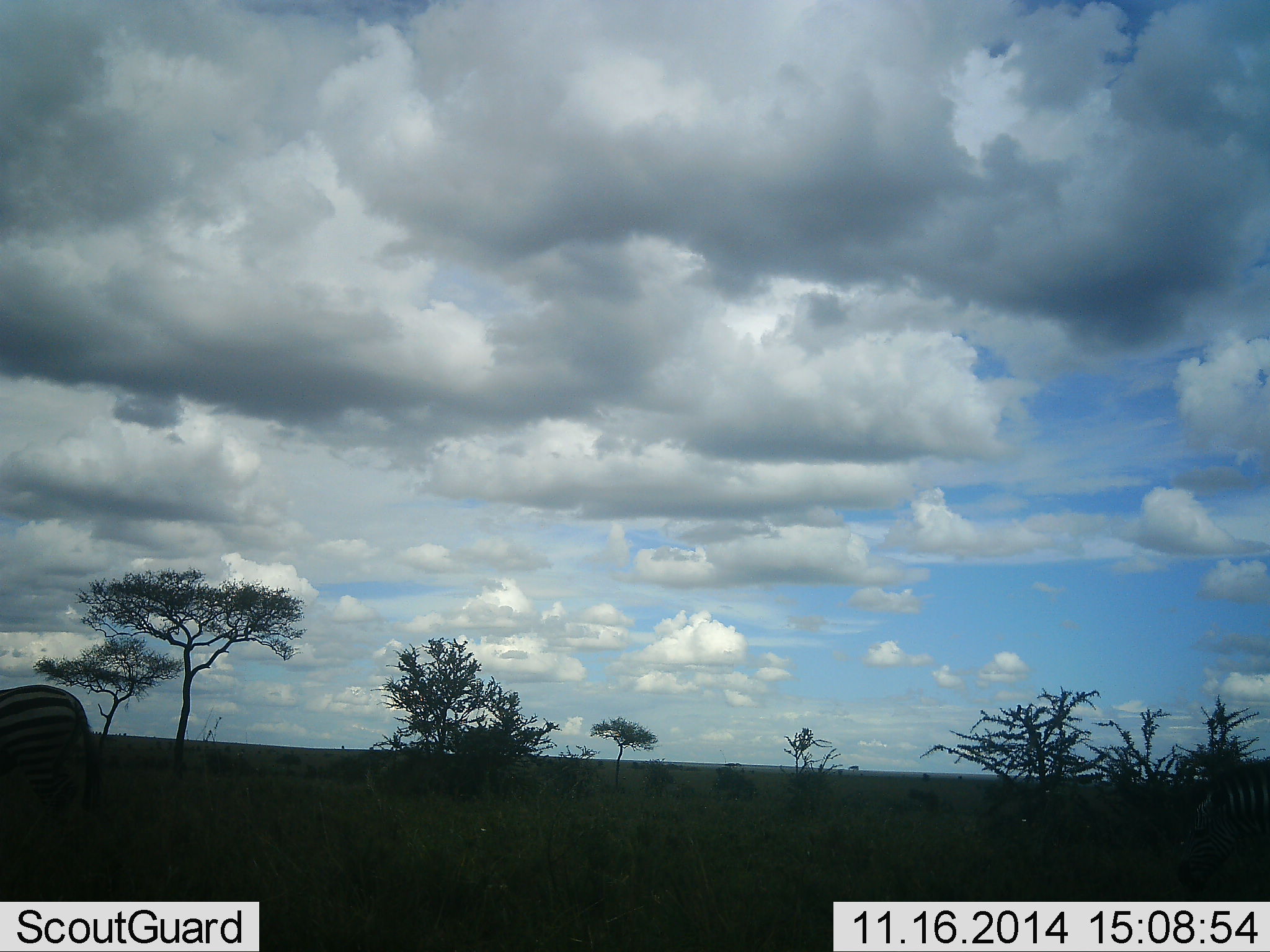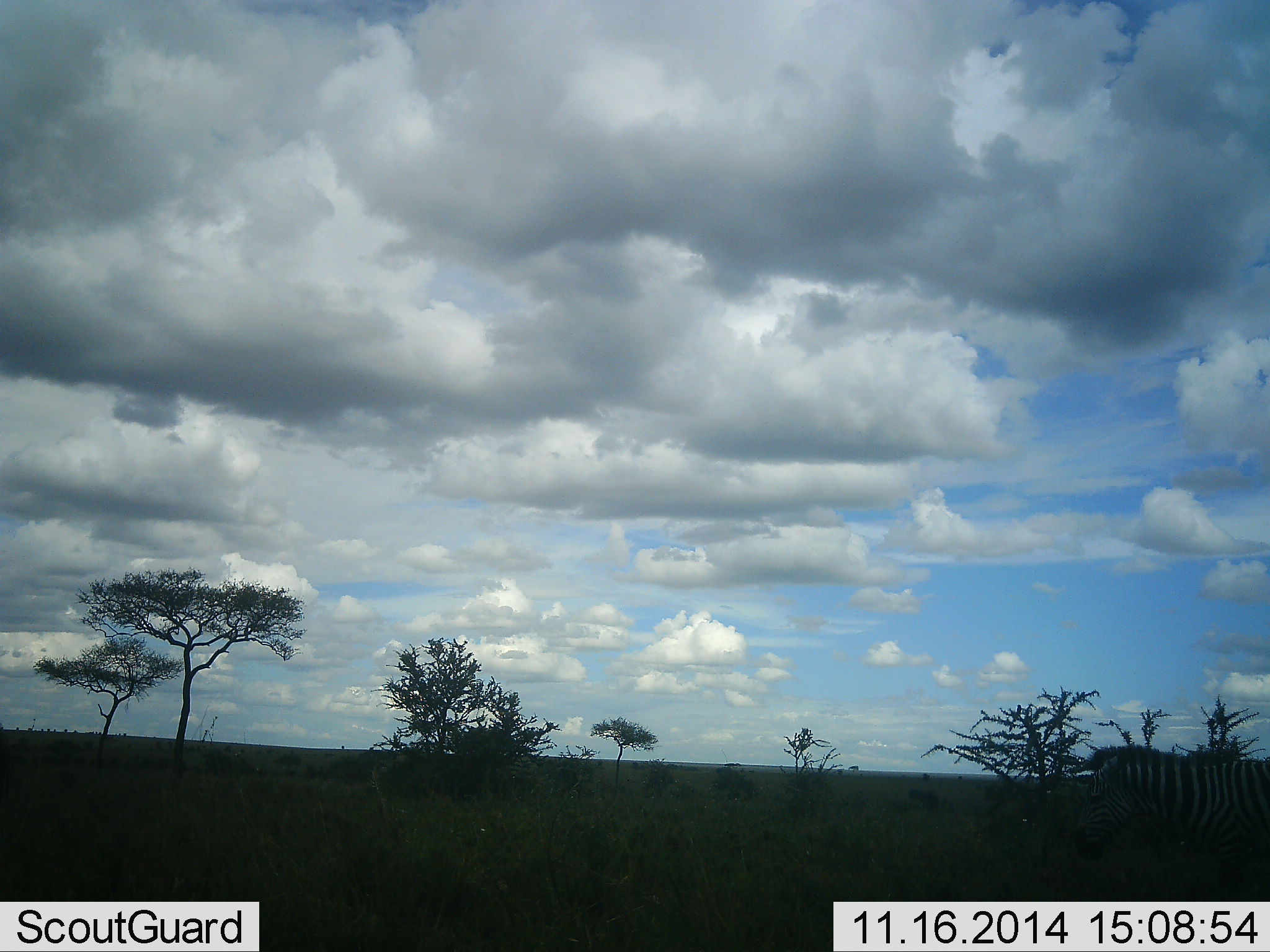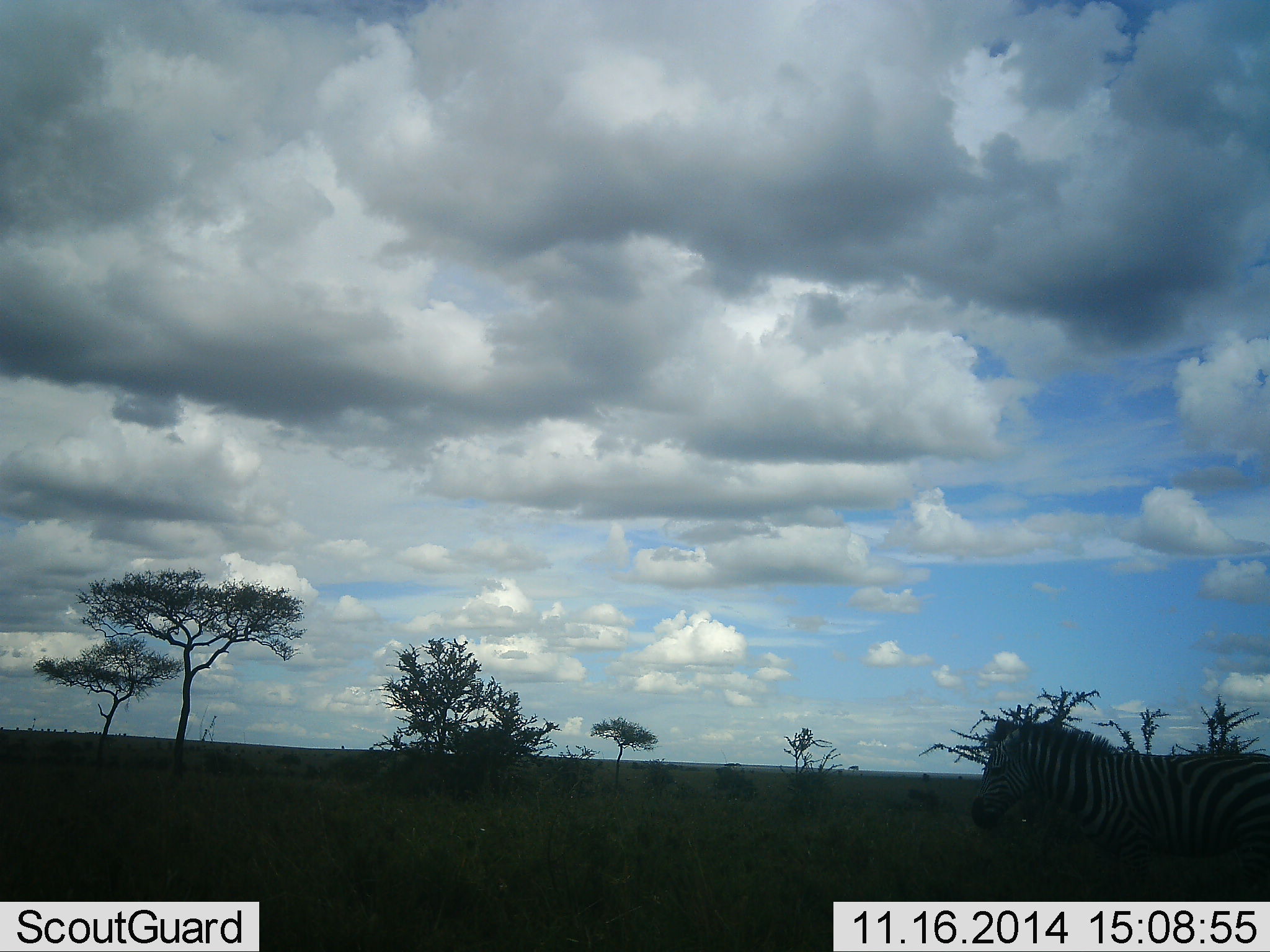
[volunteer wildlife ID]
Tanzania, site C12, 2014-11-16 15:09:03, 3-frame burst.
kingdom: Animalia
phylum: Chordata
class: Mammalia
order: Perissodactyla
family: Equidae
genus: Equus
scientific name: Equus quagga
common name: plains zebra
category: zebra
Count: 2.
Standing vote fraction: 0%.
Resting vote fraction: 0%.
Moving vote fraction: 100%.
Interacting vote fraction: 0%.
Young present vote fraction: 0%.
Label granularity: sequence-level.